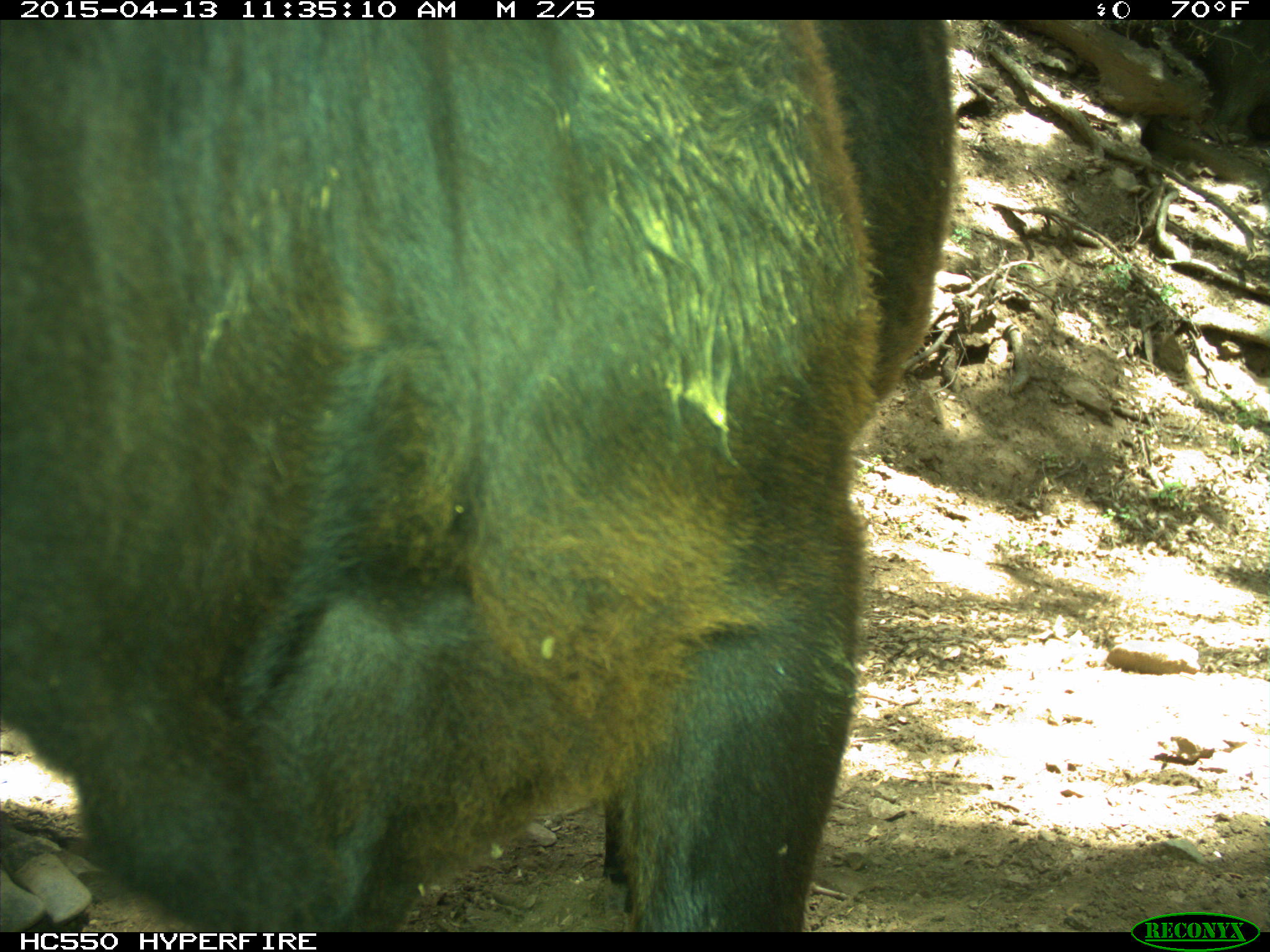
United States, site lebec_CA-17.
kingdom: Animalia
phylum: Chordata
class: Mammalia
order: Artiodactyla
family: Bovidae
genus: Bos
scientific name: Bos taurus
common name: domestic cow